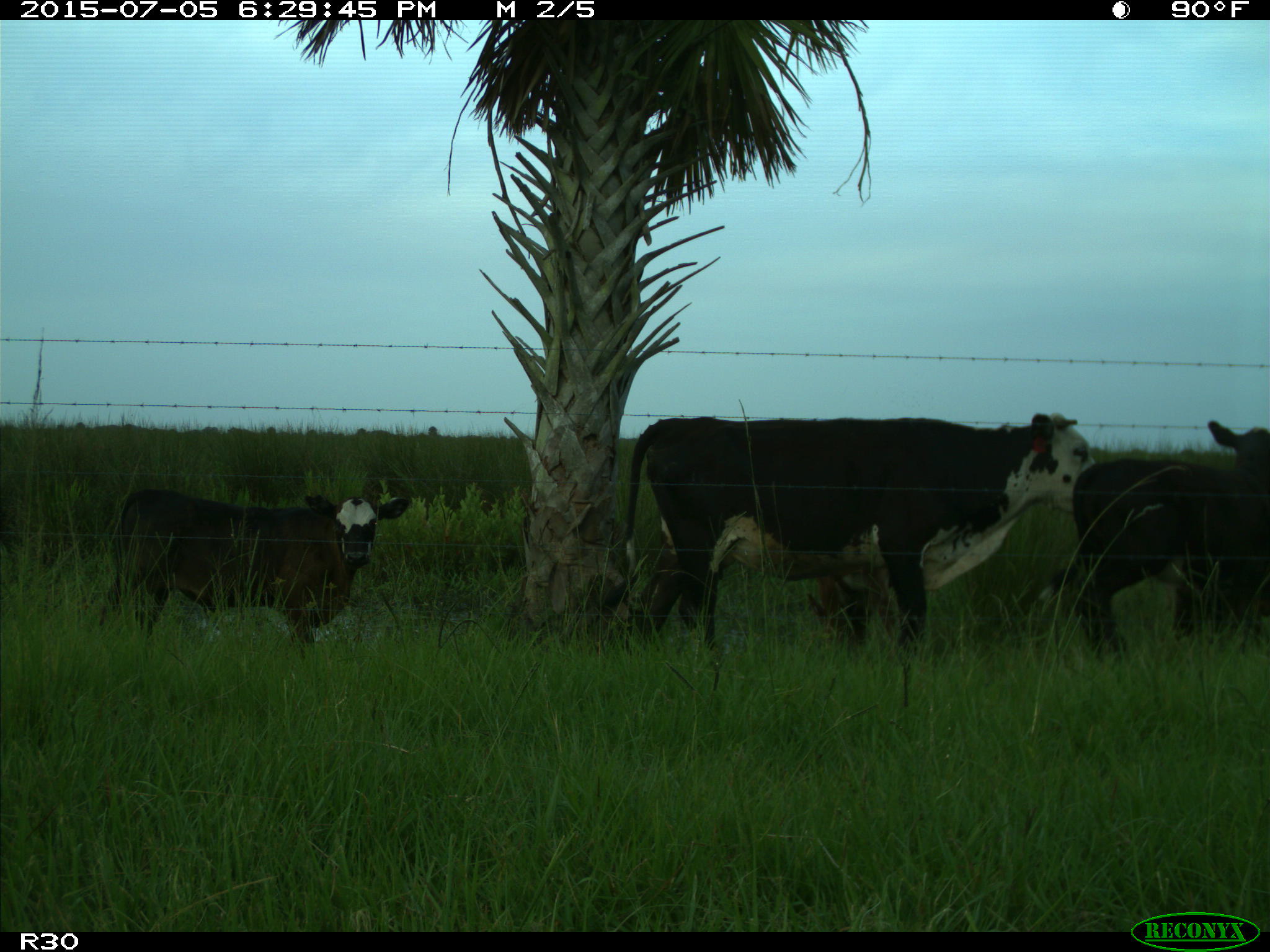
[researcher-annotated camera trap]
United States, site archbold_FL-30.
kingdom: Animalia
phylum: Chordata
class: Mammalia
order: Artiodactyla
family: Bovidae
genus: Bos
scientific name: Bos taurus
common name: domestic cow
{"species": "Bos taurus (domestic cow)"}